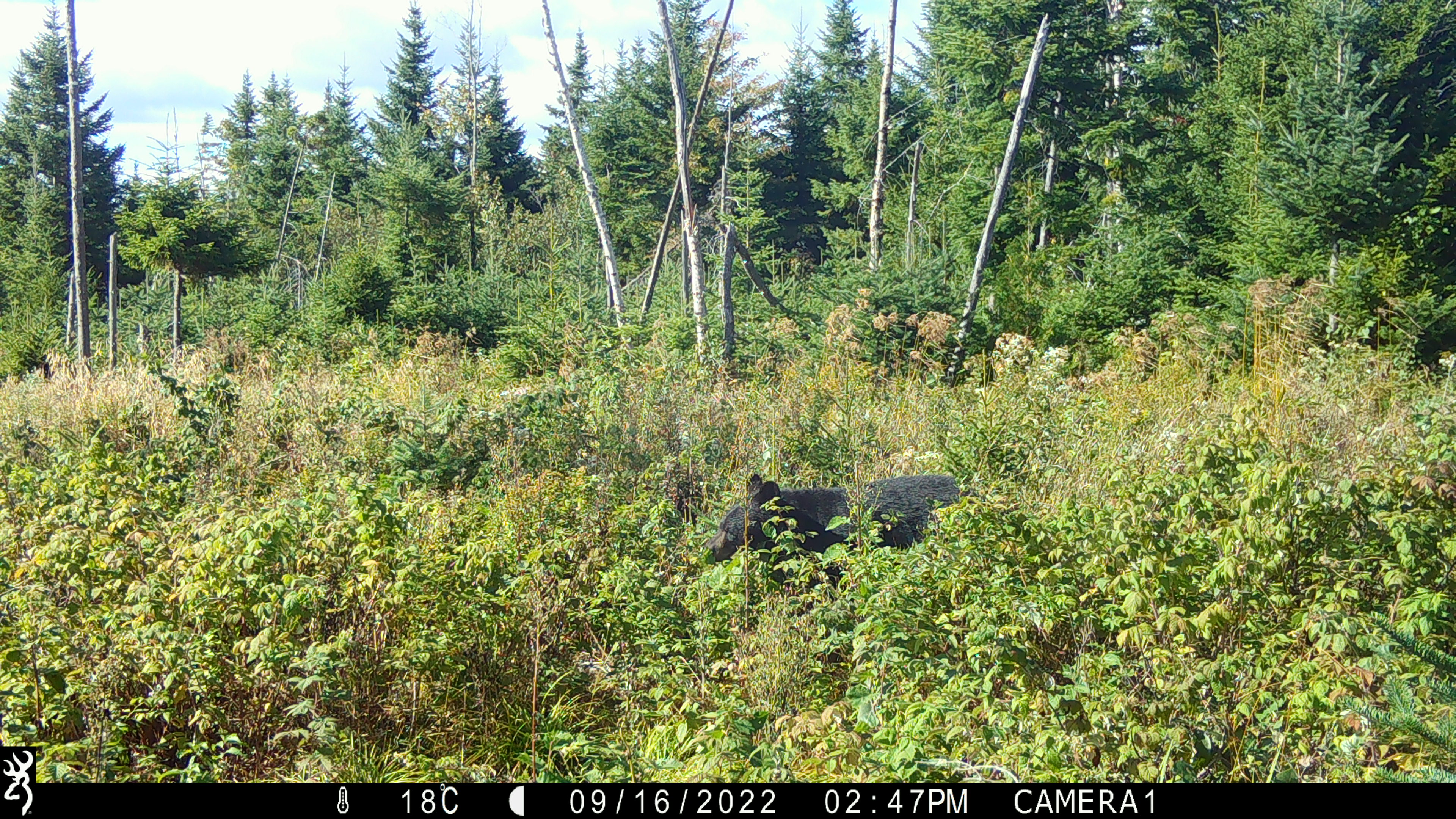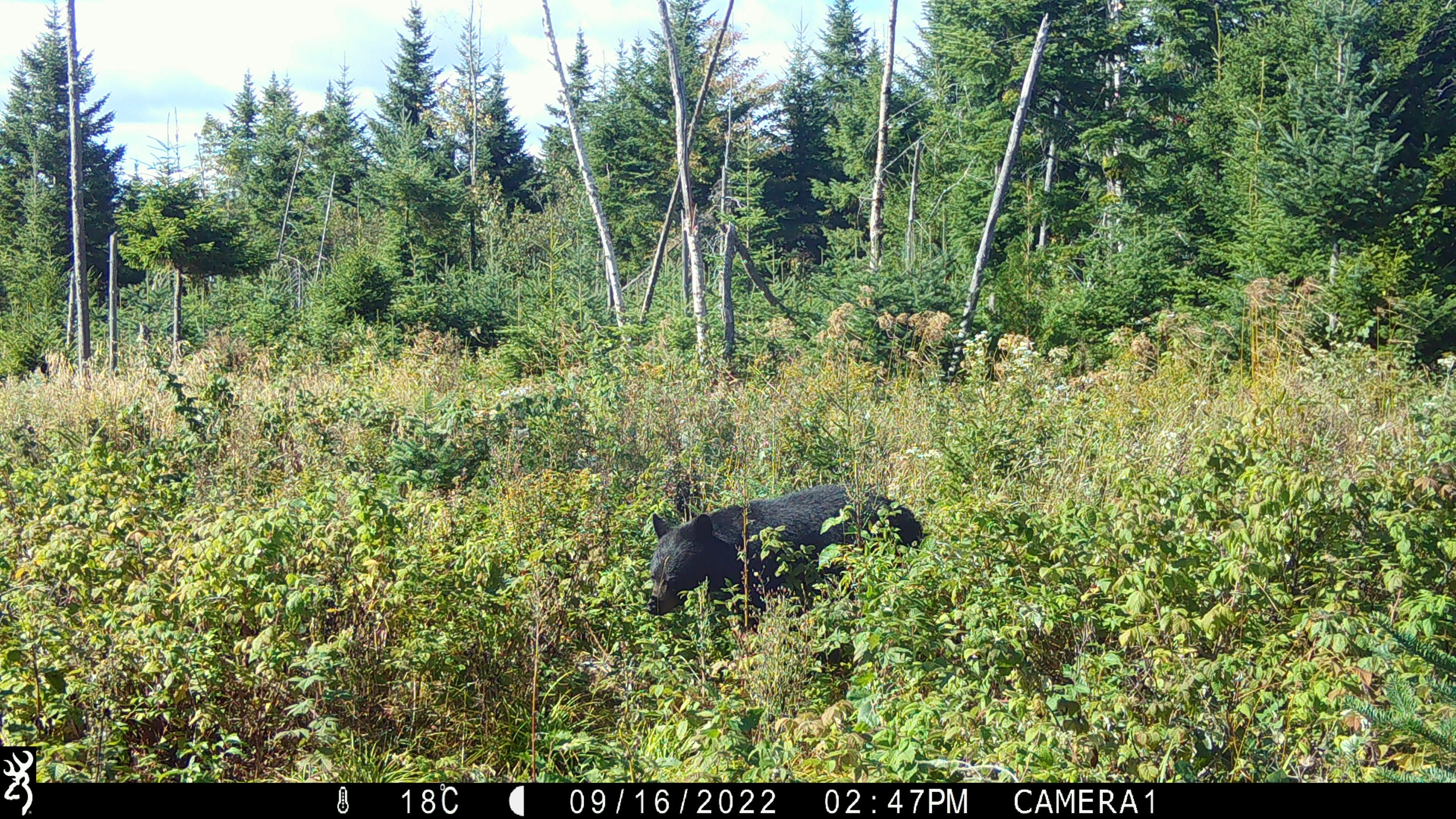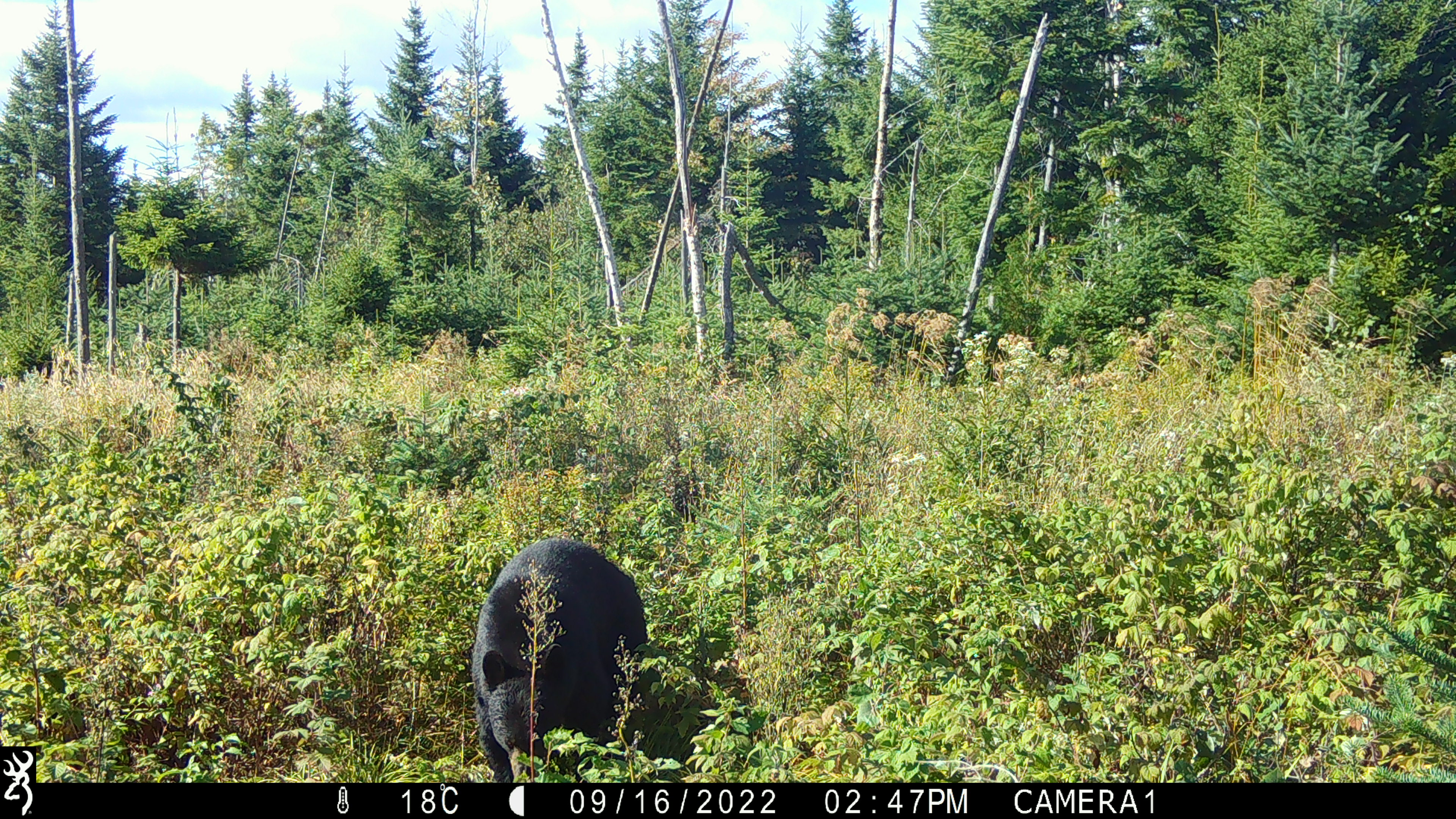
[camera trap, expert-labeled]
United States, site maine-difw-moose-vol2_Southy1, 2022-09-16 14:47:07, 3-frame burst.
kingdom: Animalia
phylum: Chordata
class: Mammalia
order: Carnivora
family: Ursidae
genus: Ursus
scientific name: Ursus americanus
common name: black bear